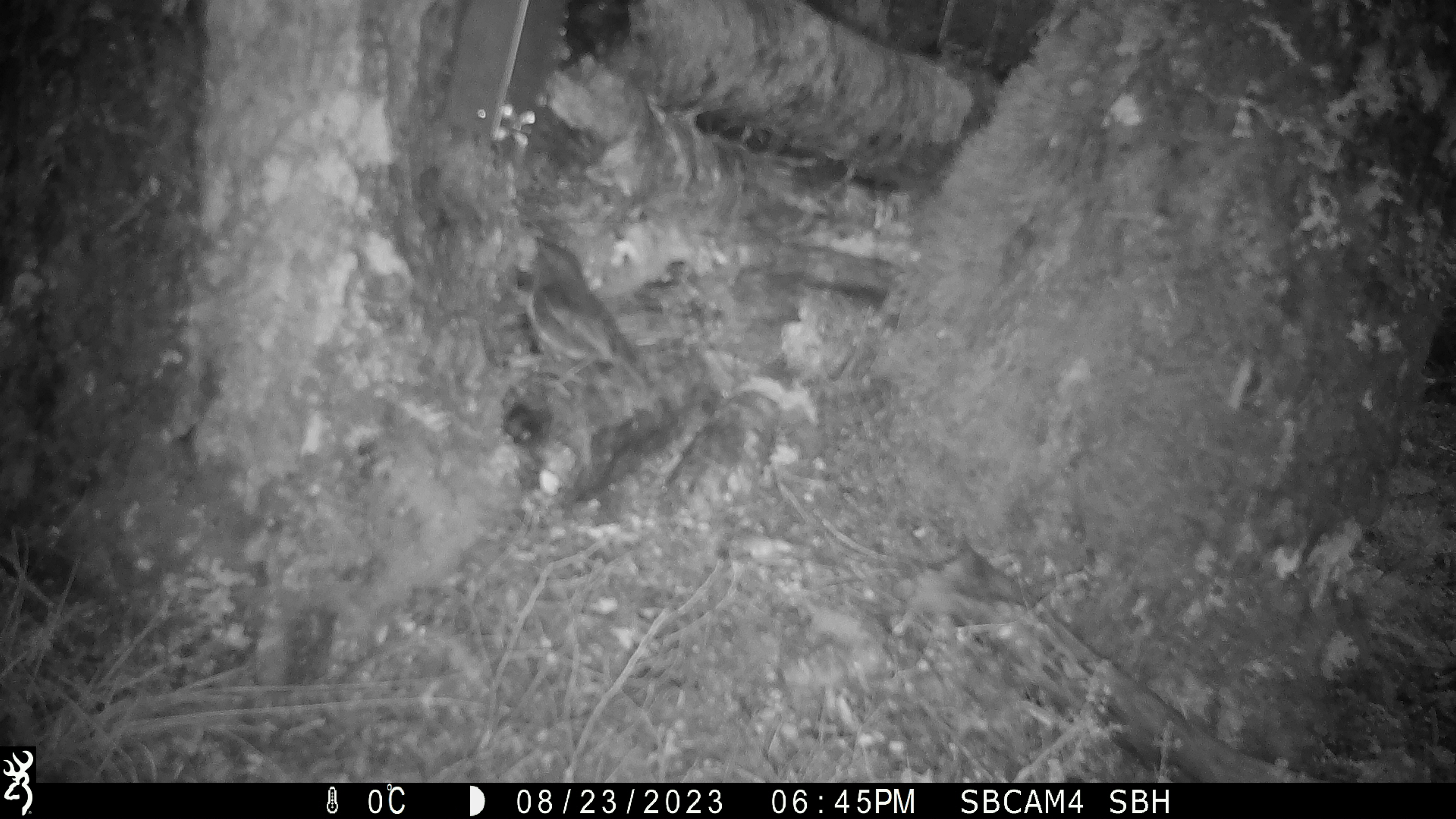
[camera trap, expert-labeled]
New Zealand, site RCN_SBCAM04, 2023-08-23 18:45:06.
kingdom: Animalia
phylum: Chordata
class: Aves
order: Passeriformes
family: Petroicidae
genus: Petroica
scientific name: Petroica australis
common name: new zealand robin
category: robin